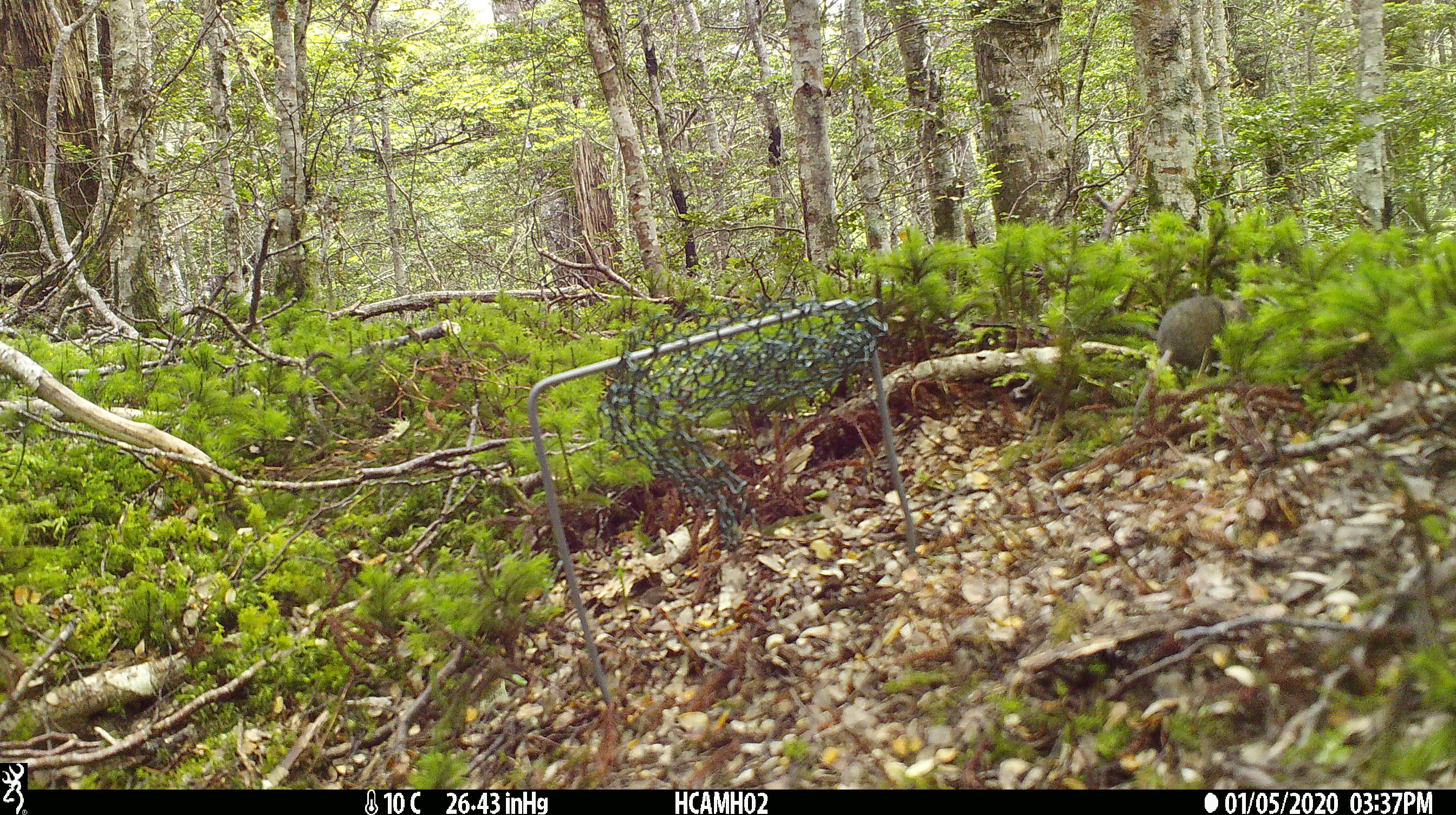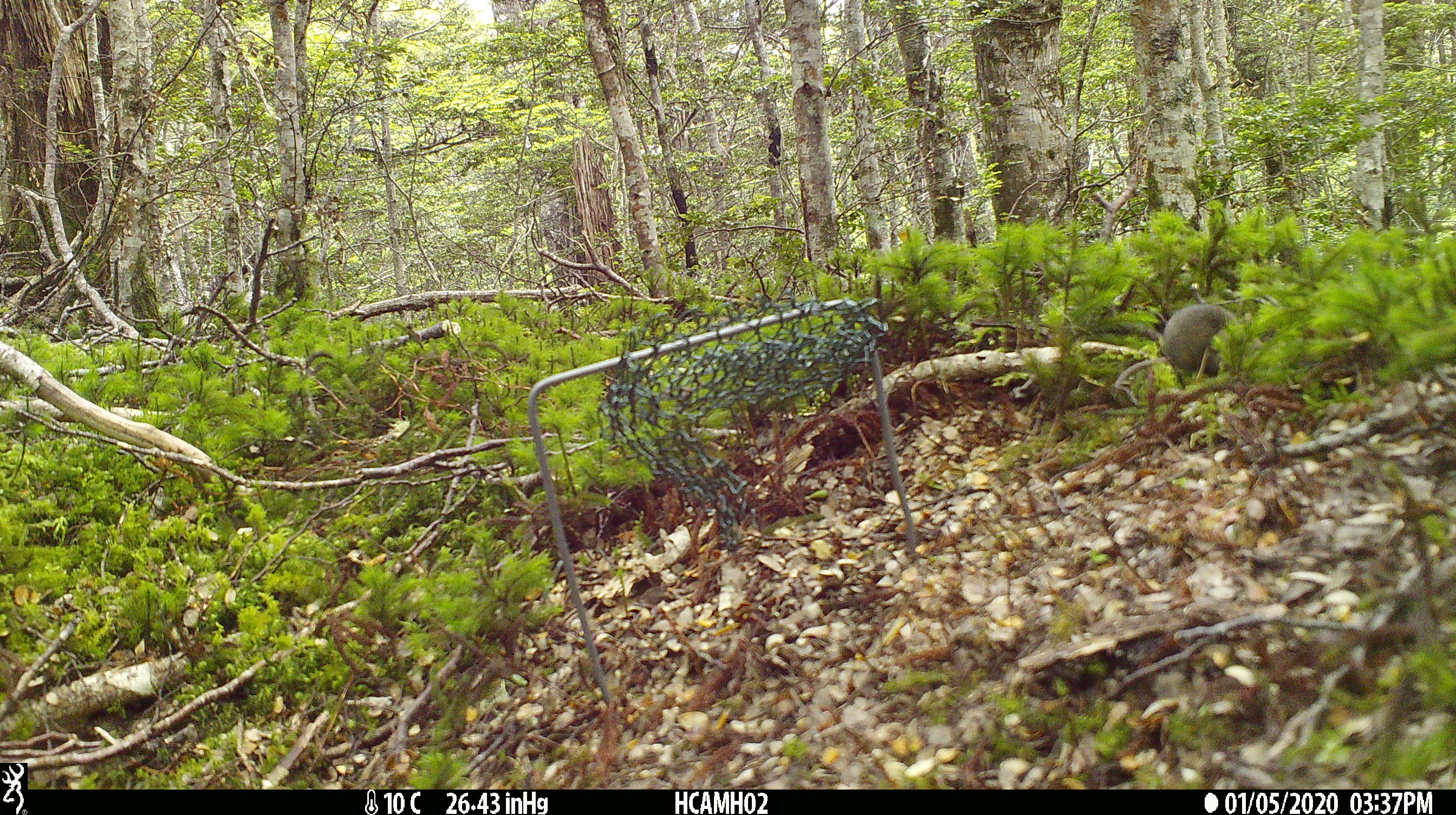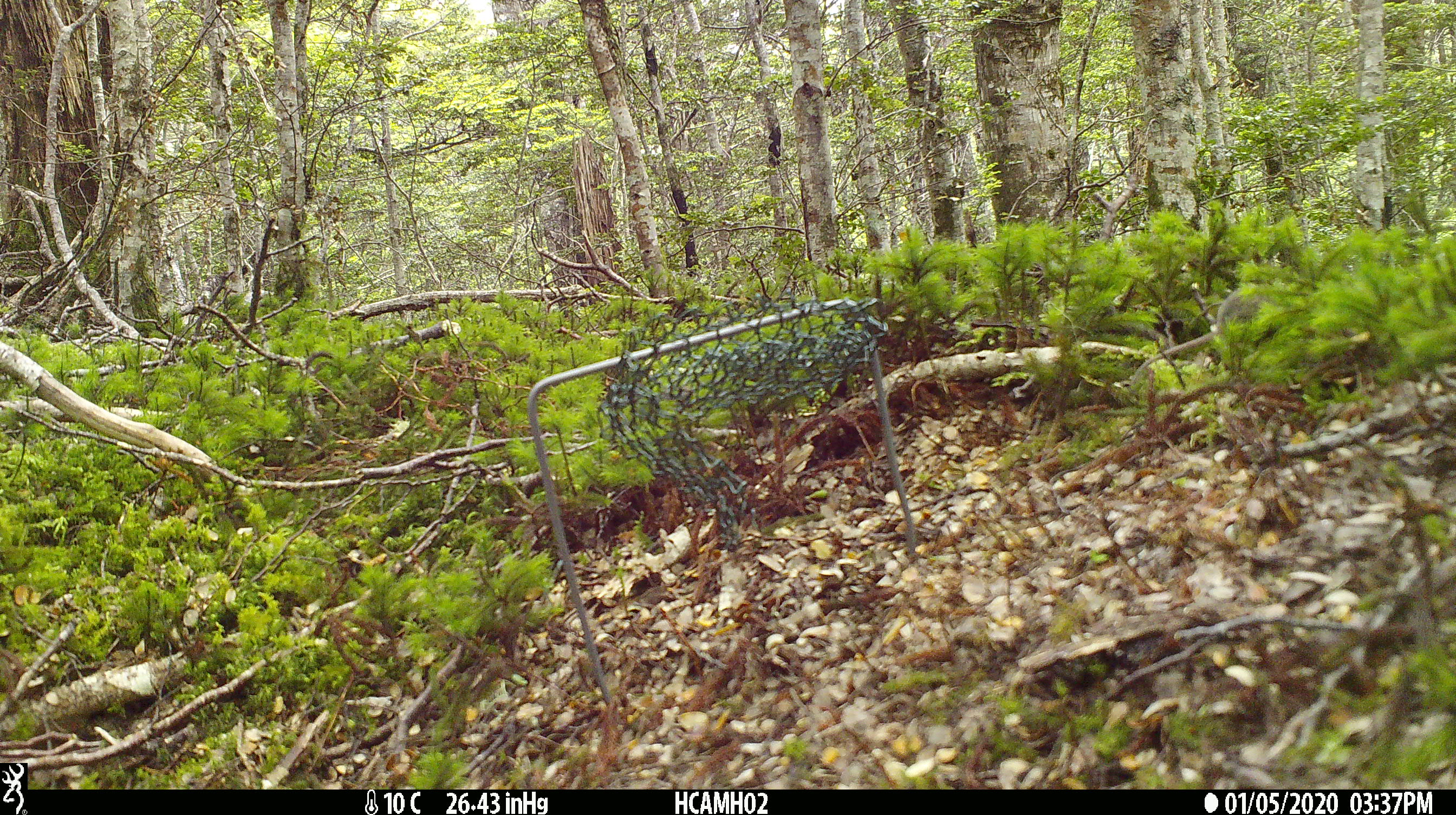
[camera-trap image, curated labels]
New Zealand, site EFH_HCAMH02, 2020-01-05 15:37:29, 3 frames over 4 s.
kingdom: Animalia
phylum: Chordata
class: Mammalia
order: Rodentia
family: Muridae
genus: Mus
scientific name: Mus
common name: mouse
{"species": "mouse (Mus)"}